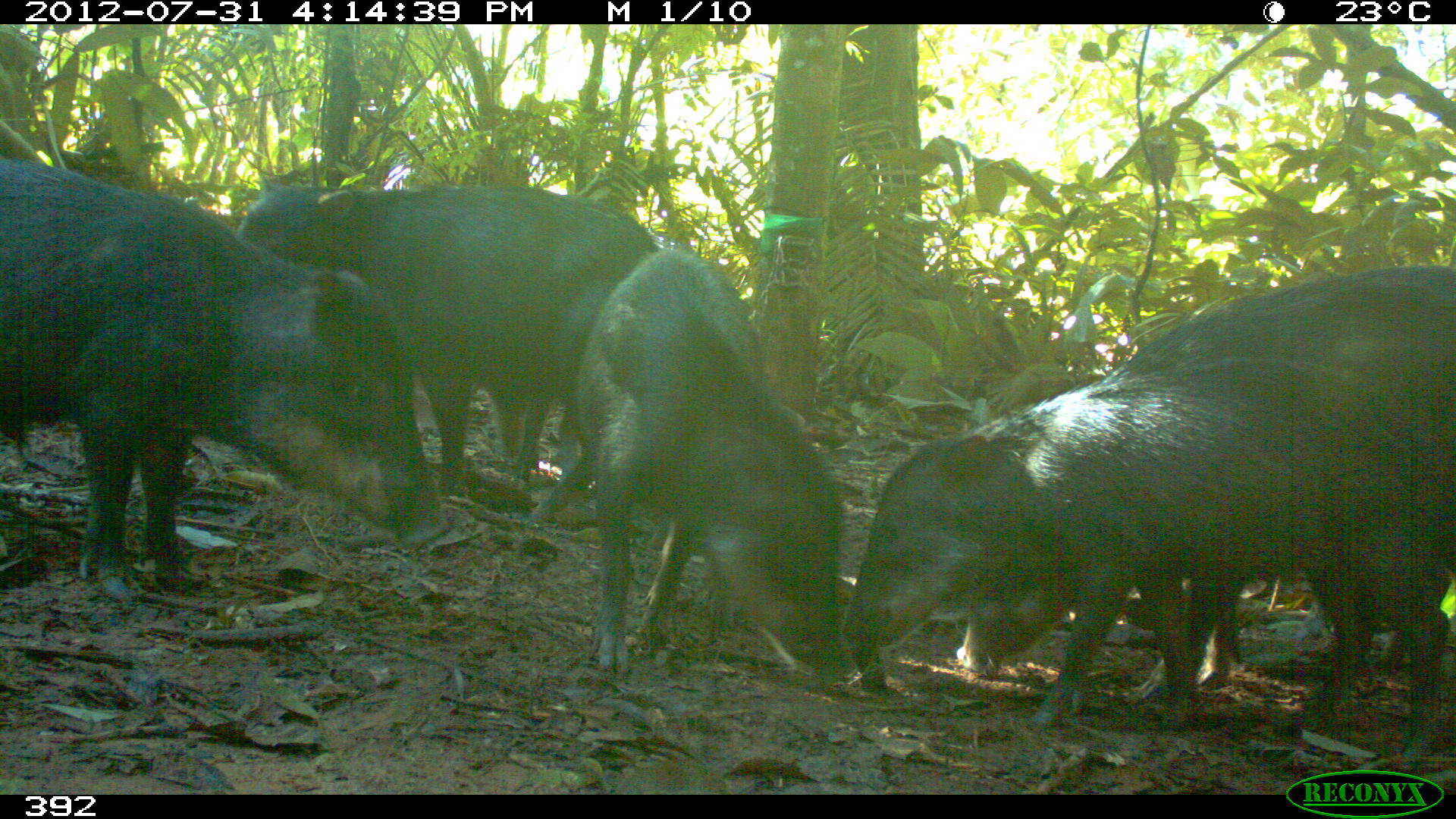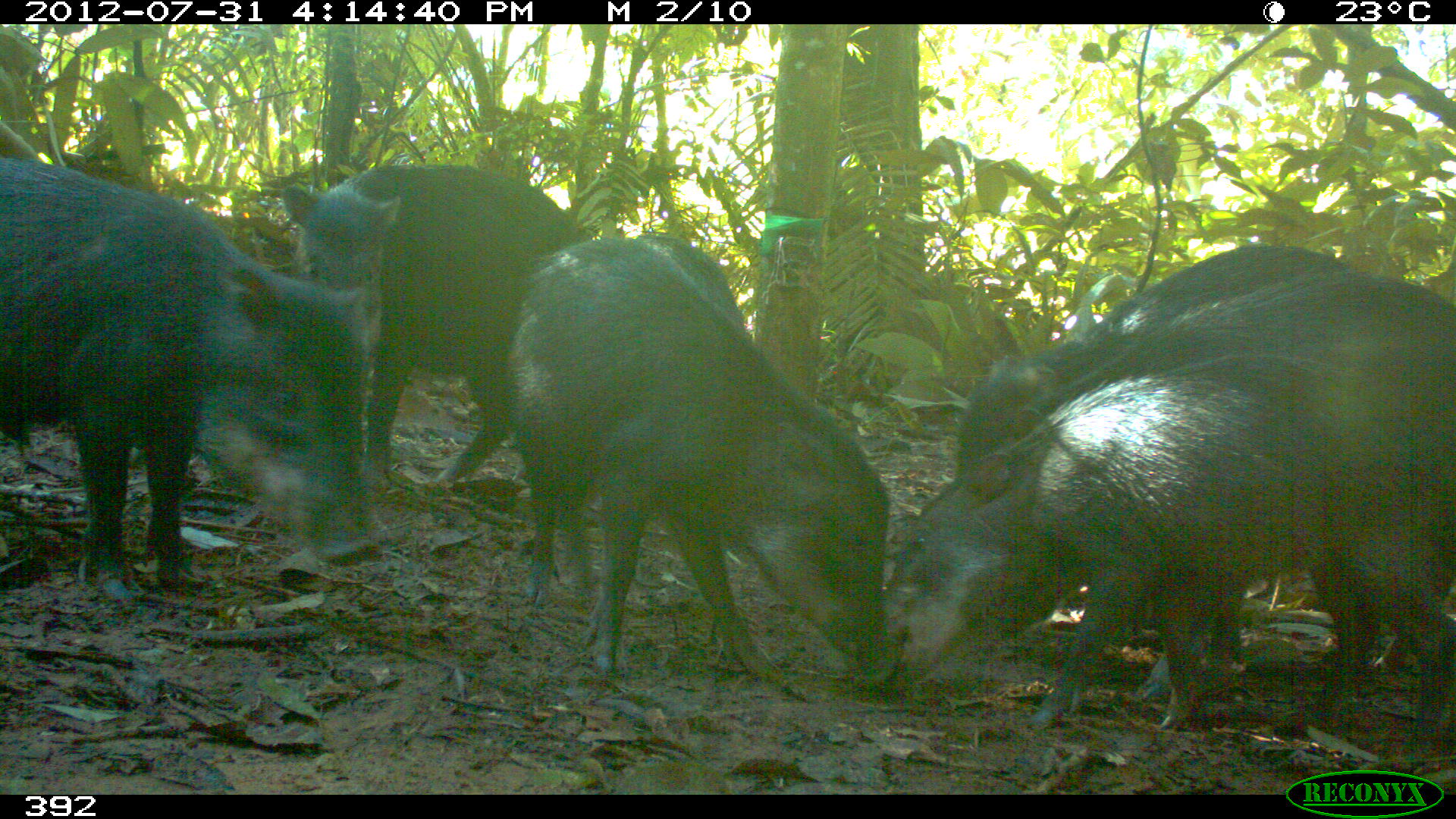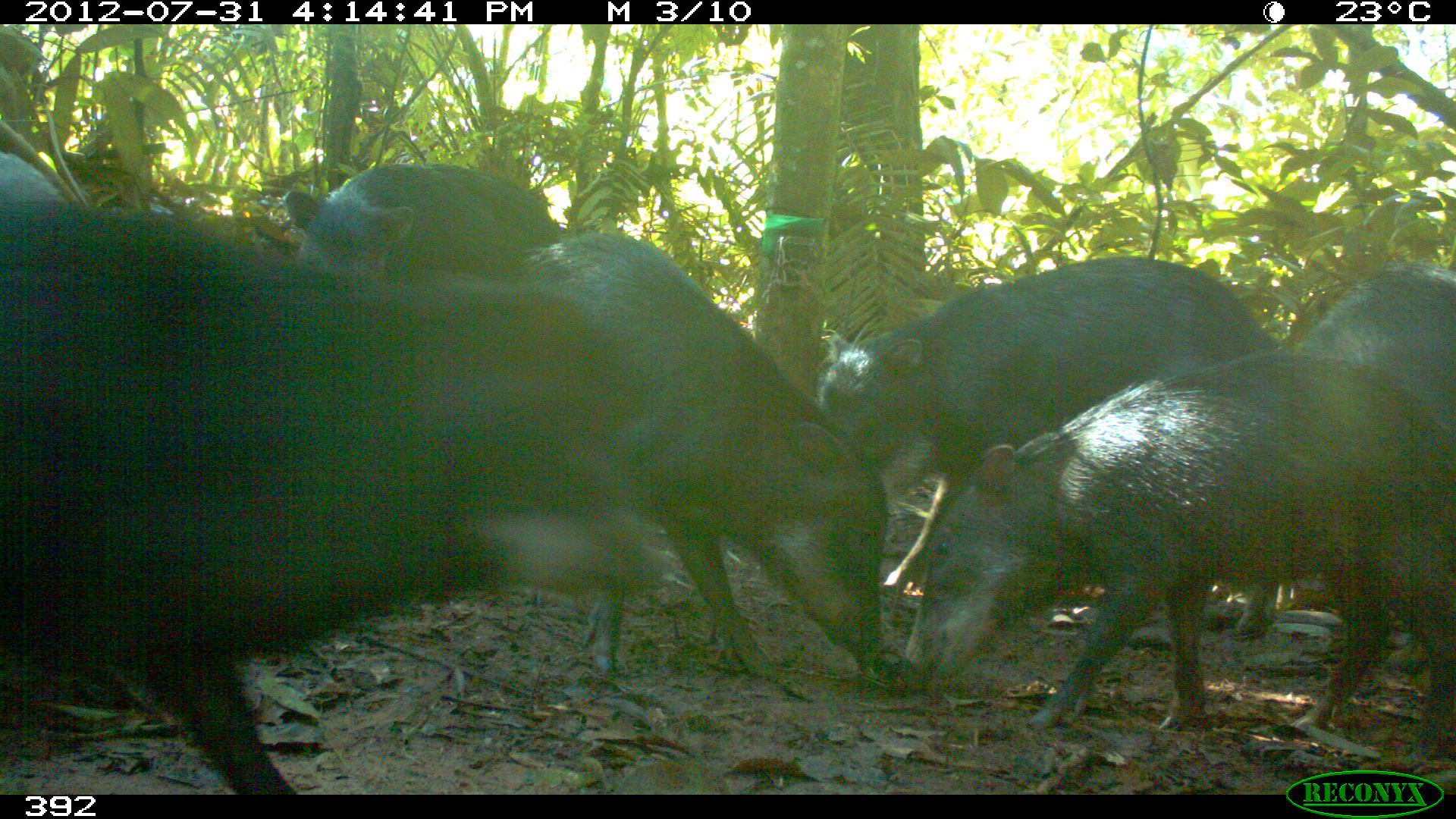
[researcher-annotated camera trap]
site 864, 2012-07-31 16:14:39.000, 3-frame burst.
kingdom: Animalia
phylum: Chordata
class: Mammalia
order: Artiodactyla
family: Tayassuidae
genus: Tayassu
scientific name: Tayassu pecari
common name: white-lipped peccary